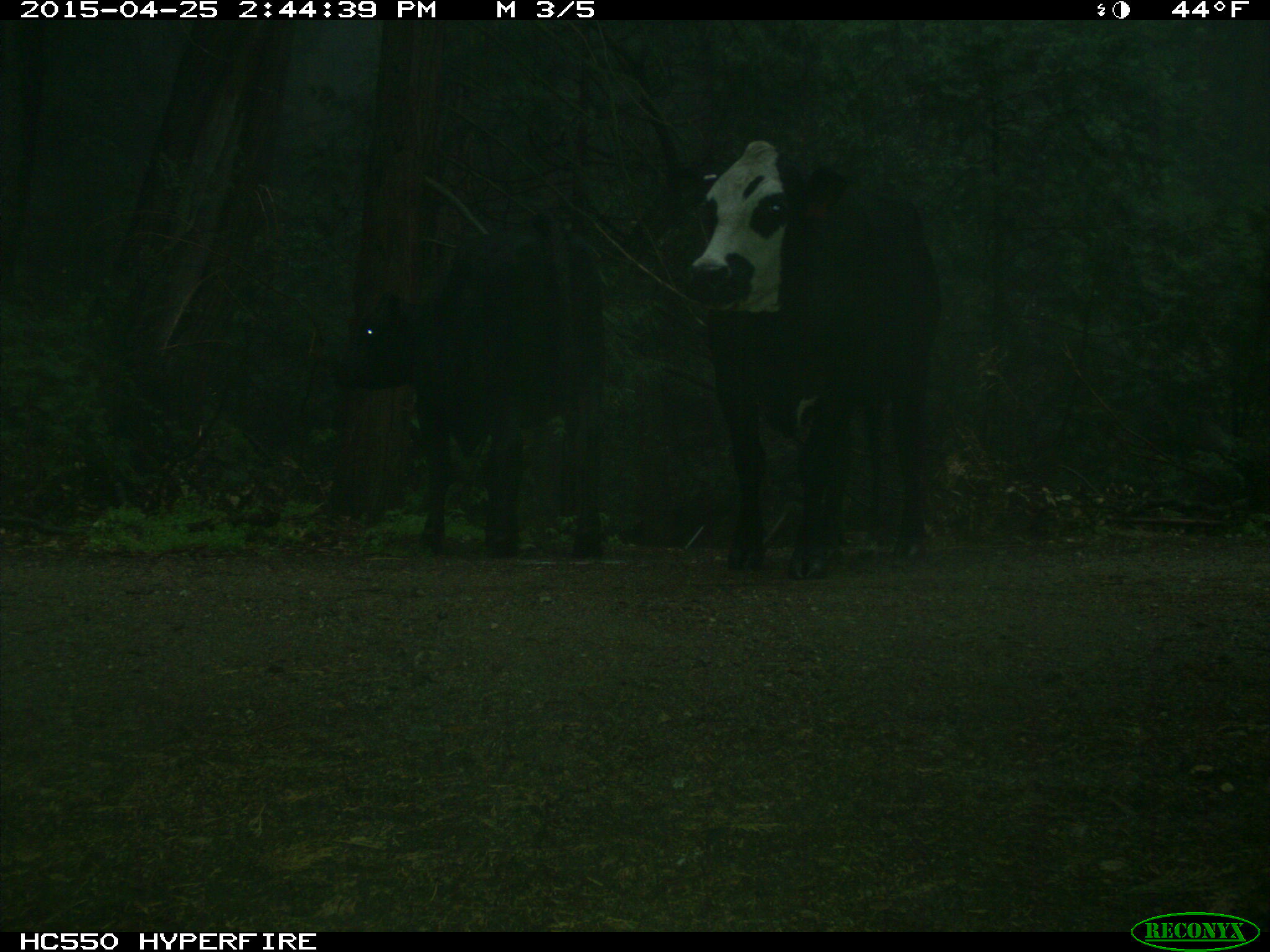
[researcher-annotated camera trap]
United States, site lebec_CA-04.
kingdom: Animalia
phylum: Chordata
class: Mammalia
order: Artiodactyla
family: Bovidae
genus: Bos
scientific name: Bos taurus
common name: domestic cow